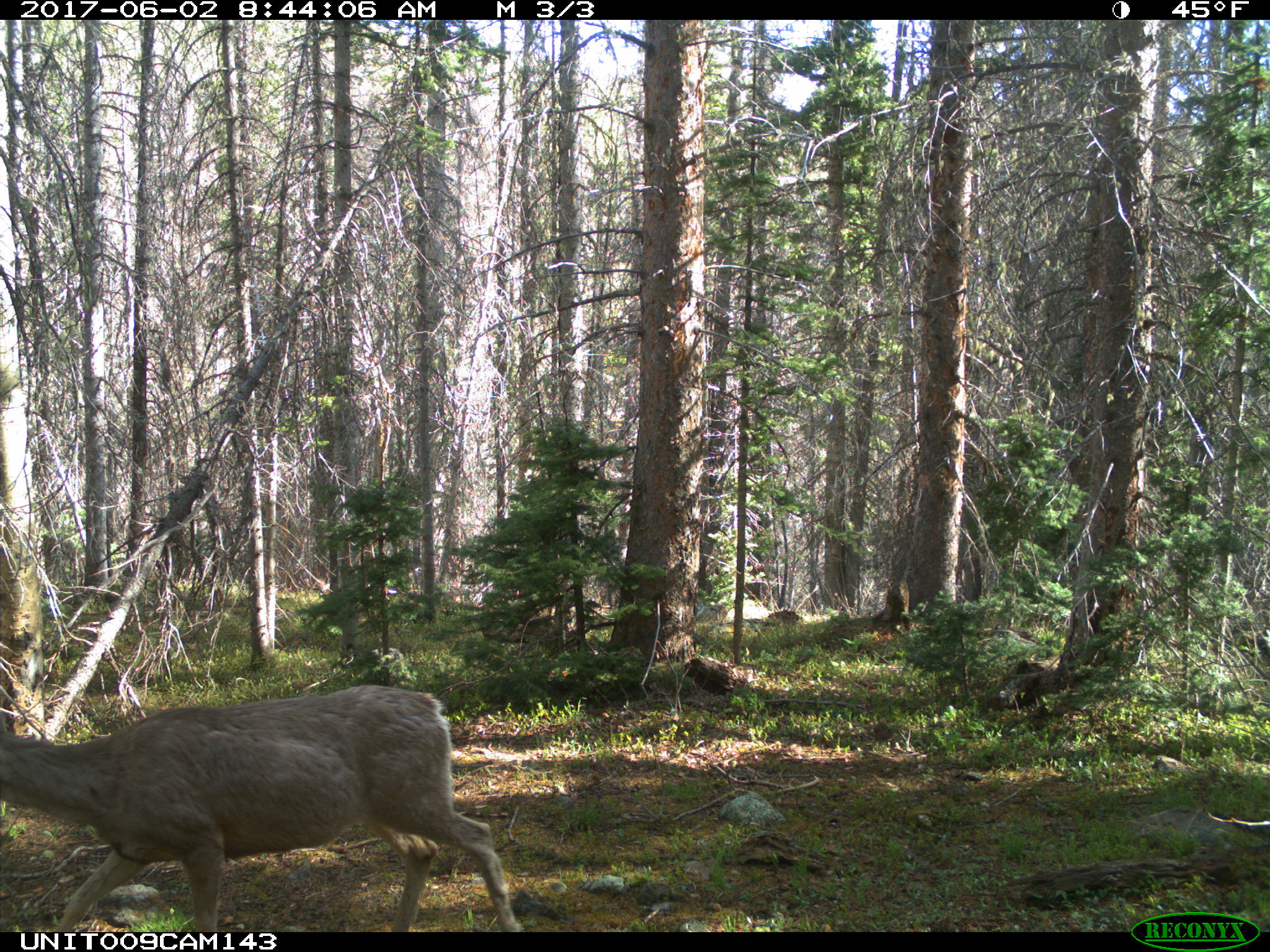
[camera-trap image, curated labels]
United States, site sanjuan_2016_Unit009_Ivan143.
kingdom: Animalia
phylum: Chordata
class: Mammalia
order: Artiodactyla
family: Cervidae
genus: Odocoileus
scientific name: Odocoileus hemionus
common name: mule deer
Odocoileus hemionus (mule deer).